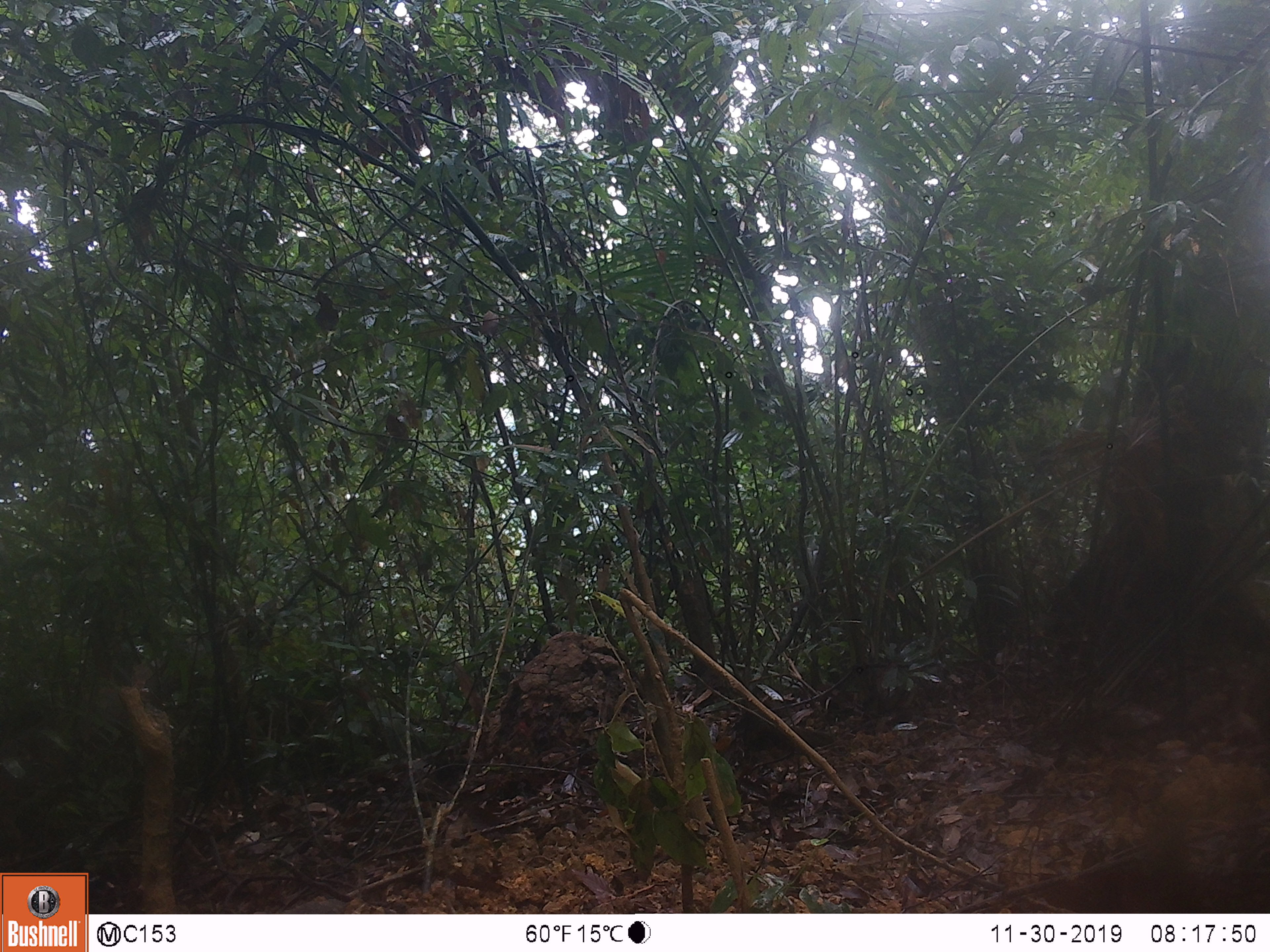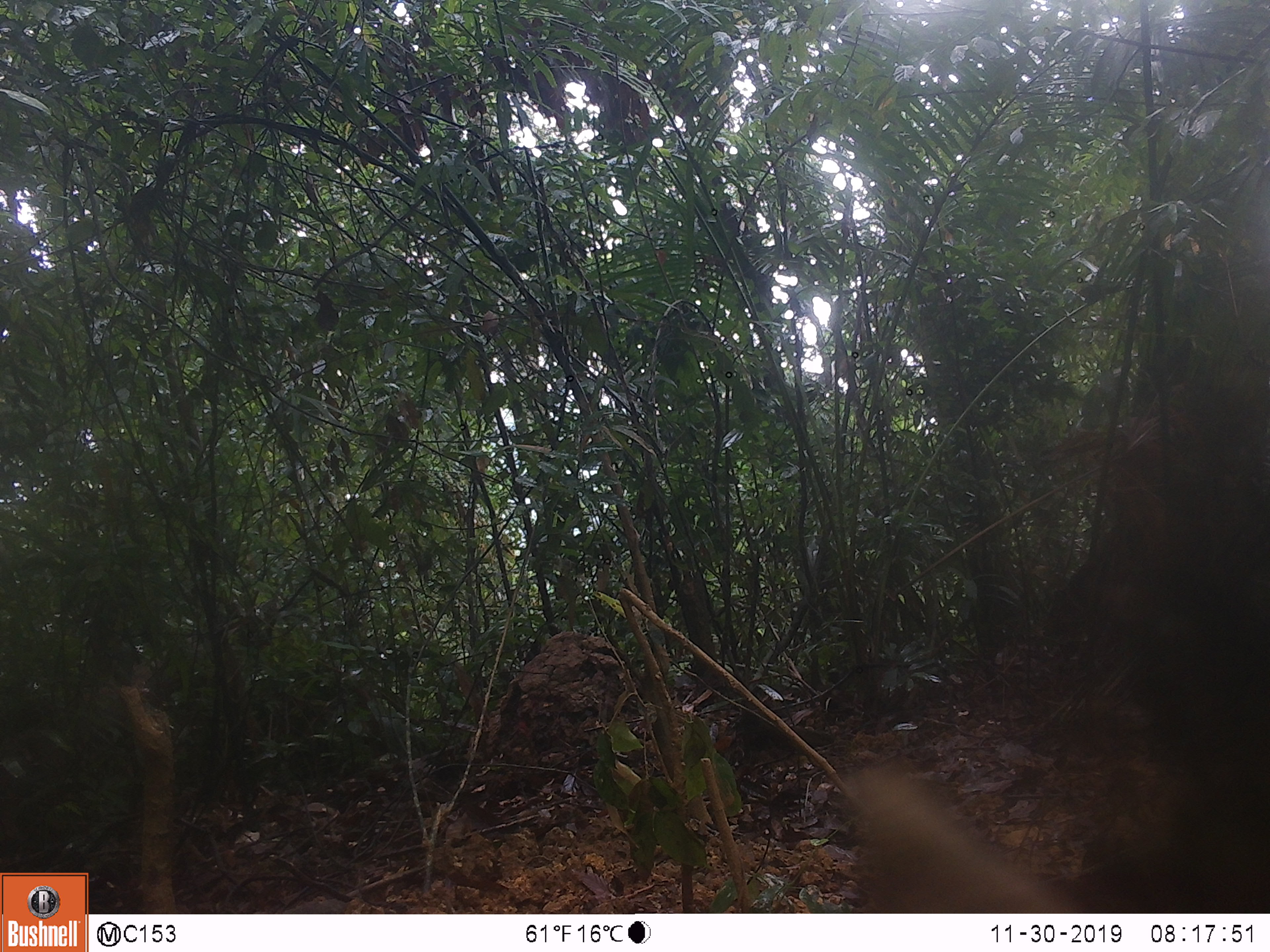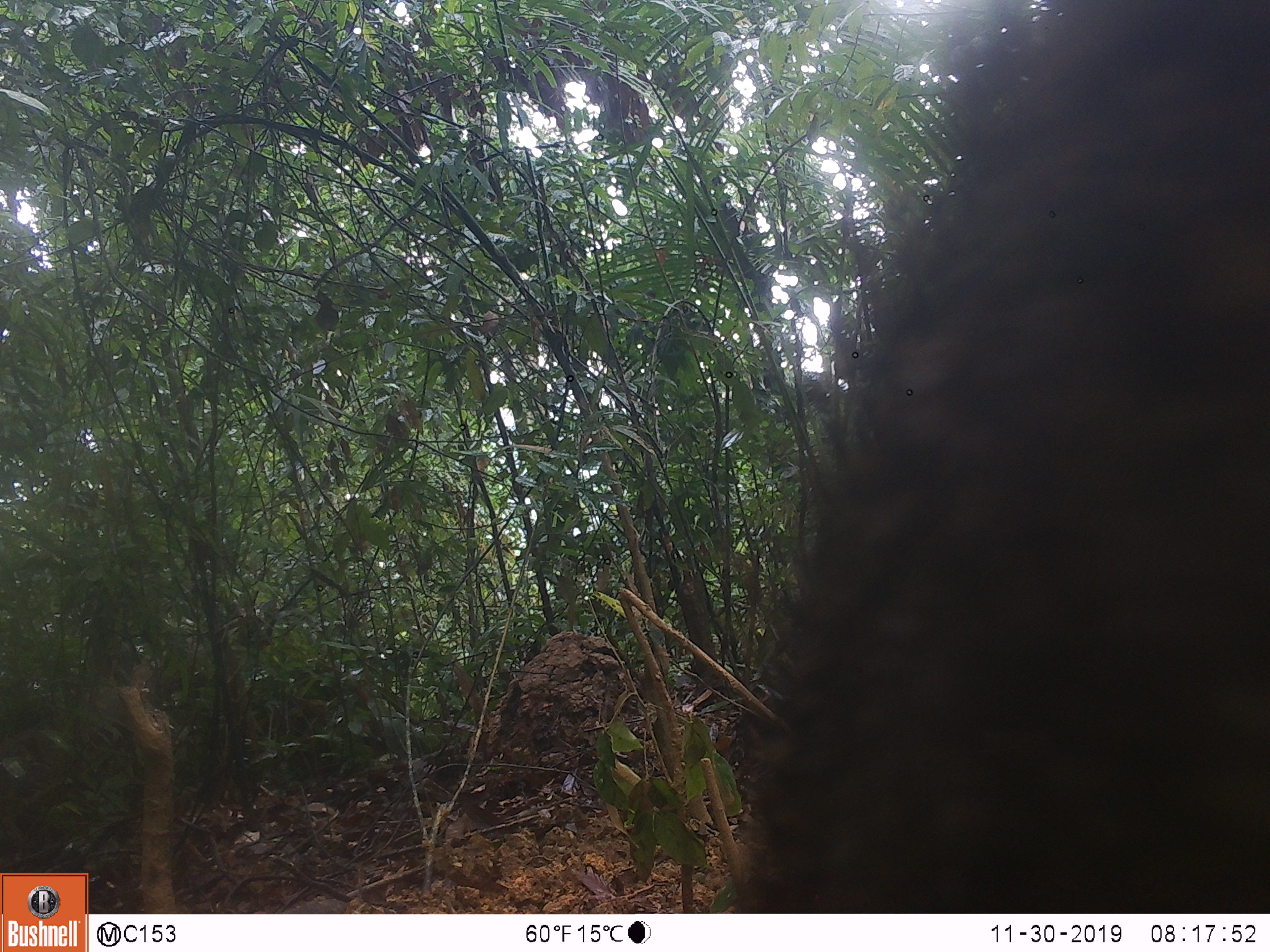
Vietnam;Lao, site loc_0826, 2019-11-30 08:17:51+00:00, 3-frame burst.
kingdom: Animalia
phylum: Chordata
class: Mammalia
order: Artiodactyla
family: Suidae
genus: Sus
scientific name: Sus scrofa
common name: eurasian wild pig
Eurasian wild pig (Sus scrofa). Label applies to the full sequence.